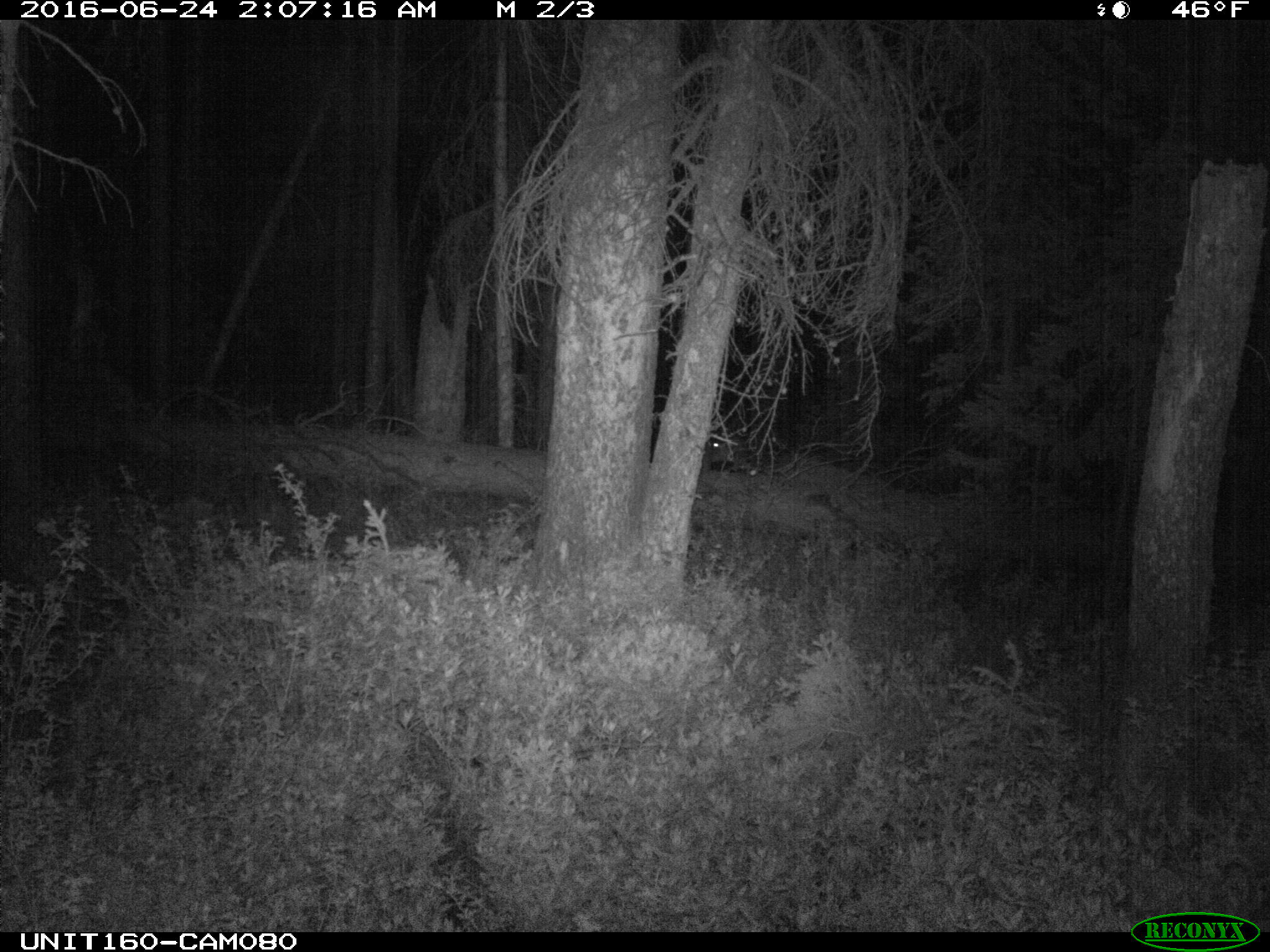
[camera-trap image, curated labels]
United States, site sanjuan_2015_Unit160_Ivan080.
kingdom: Animalia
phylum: Chordata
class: Mammalia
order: Artiodactyla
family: Cervidae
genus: Cervus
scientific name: Cervus elaphus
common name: red deer